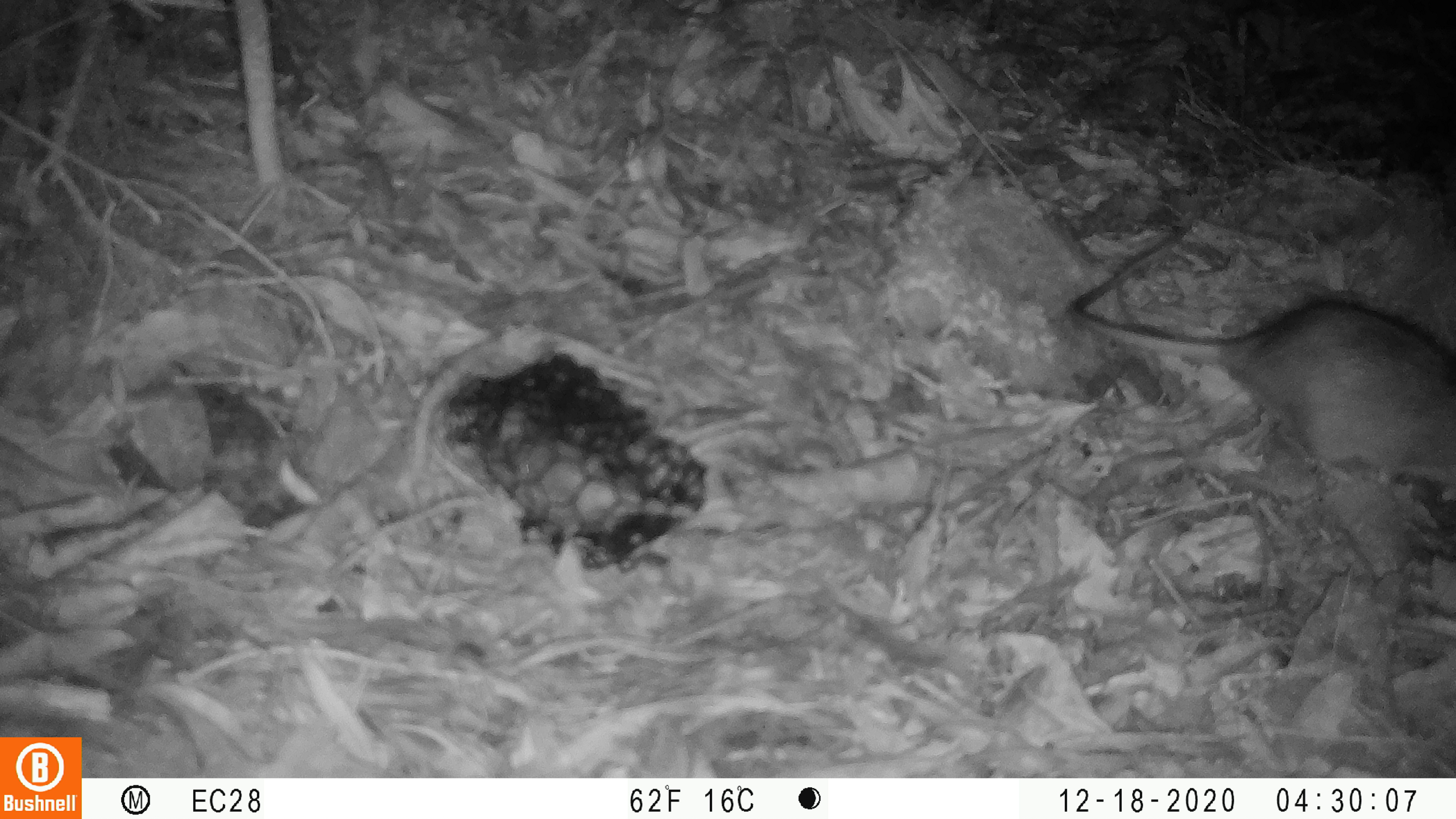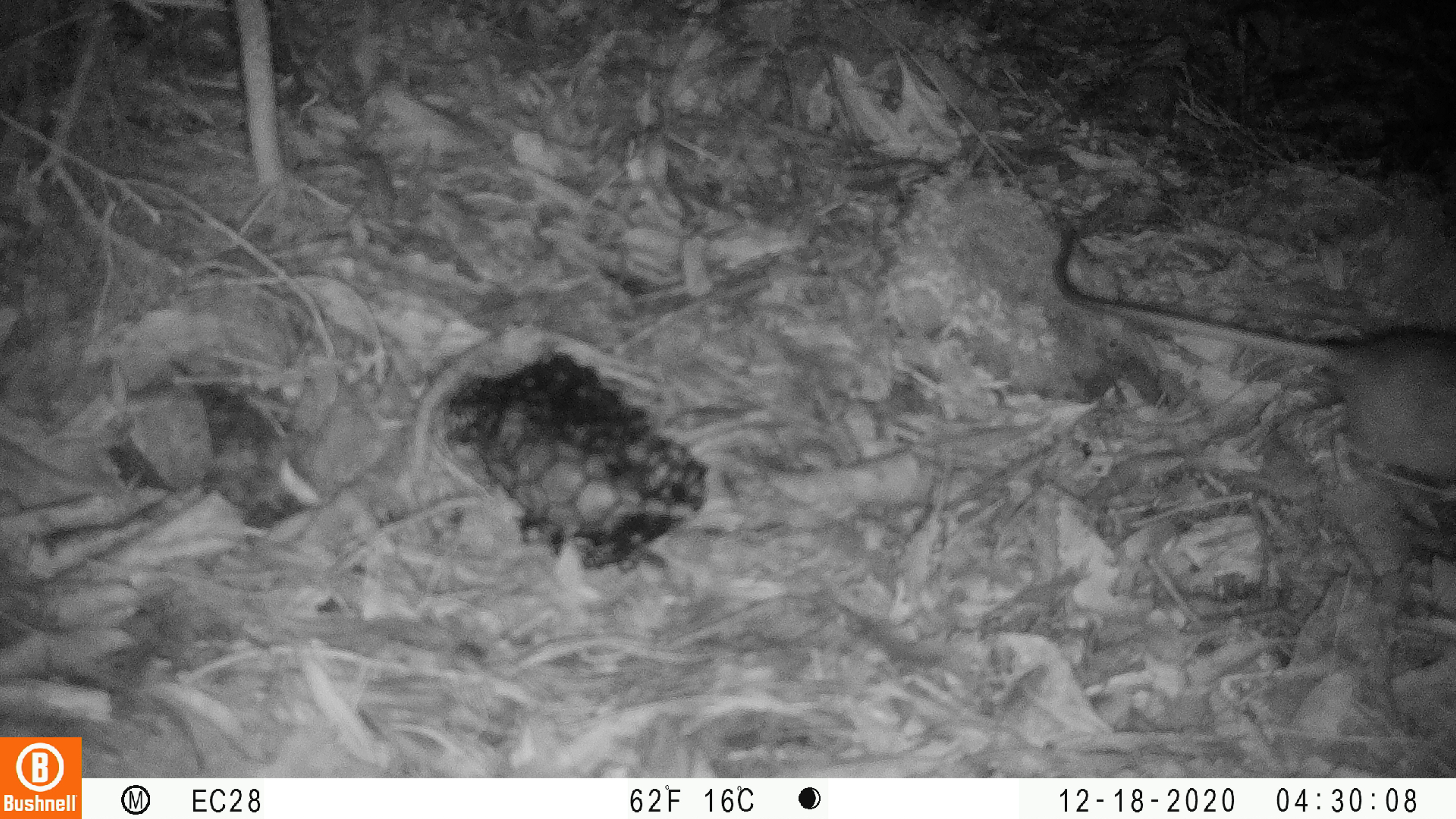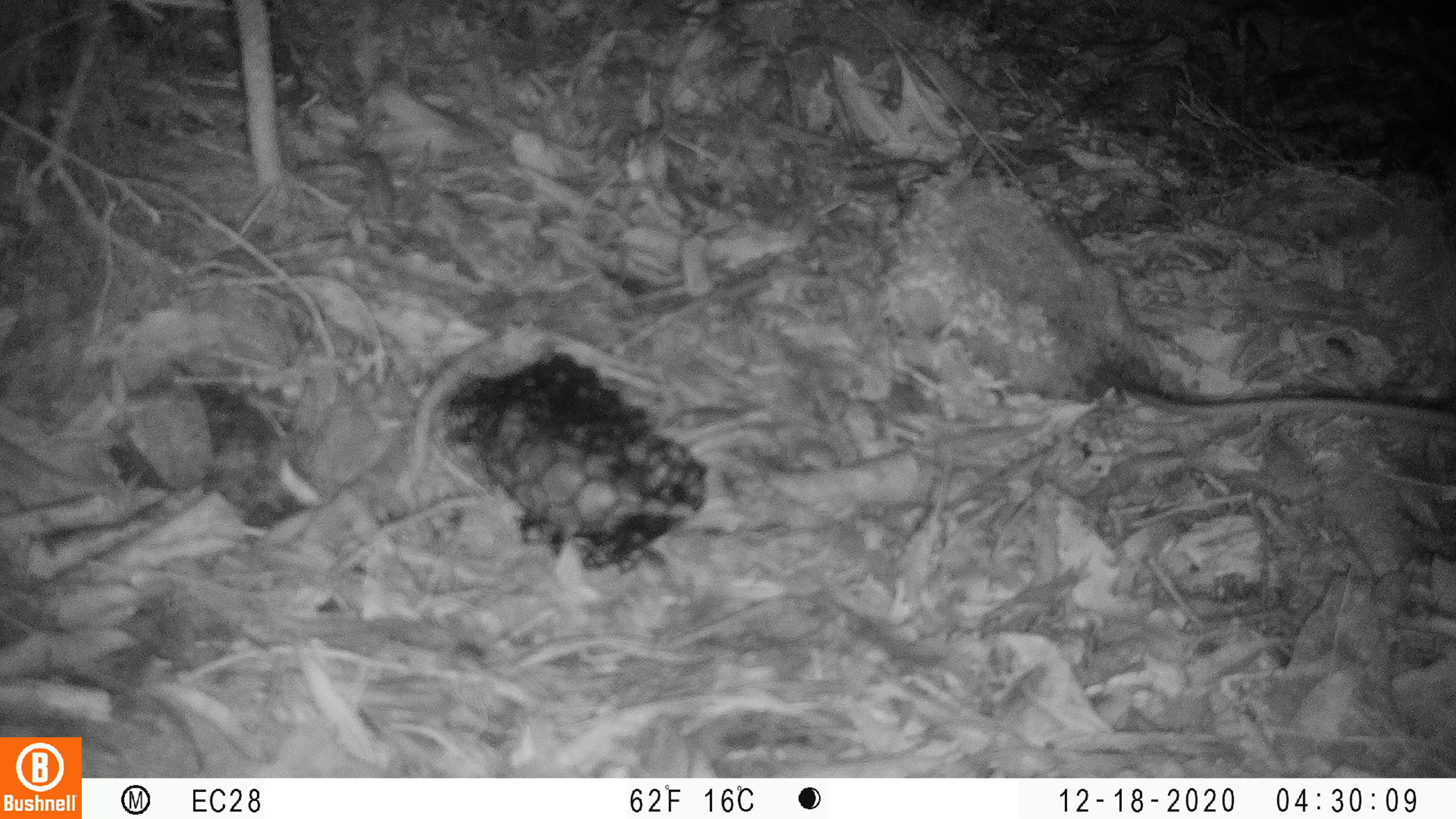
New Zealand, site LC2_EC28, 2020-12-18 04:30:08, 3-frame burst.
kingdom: Animalia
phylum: Chordata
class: Mammalia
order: Rodentia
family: Muridae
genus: Rattus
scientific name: Rattus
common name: rat